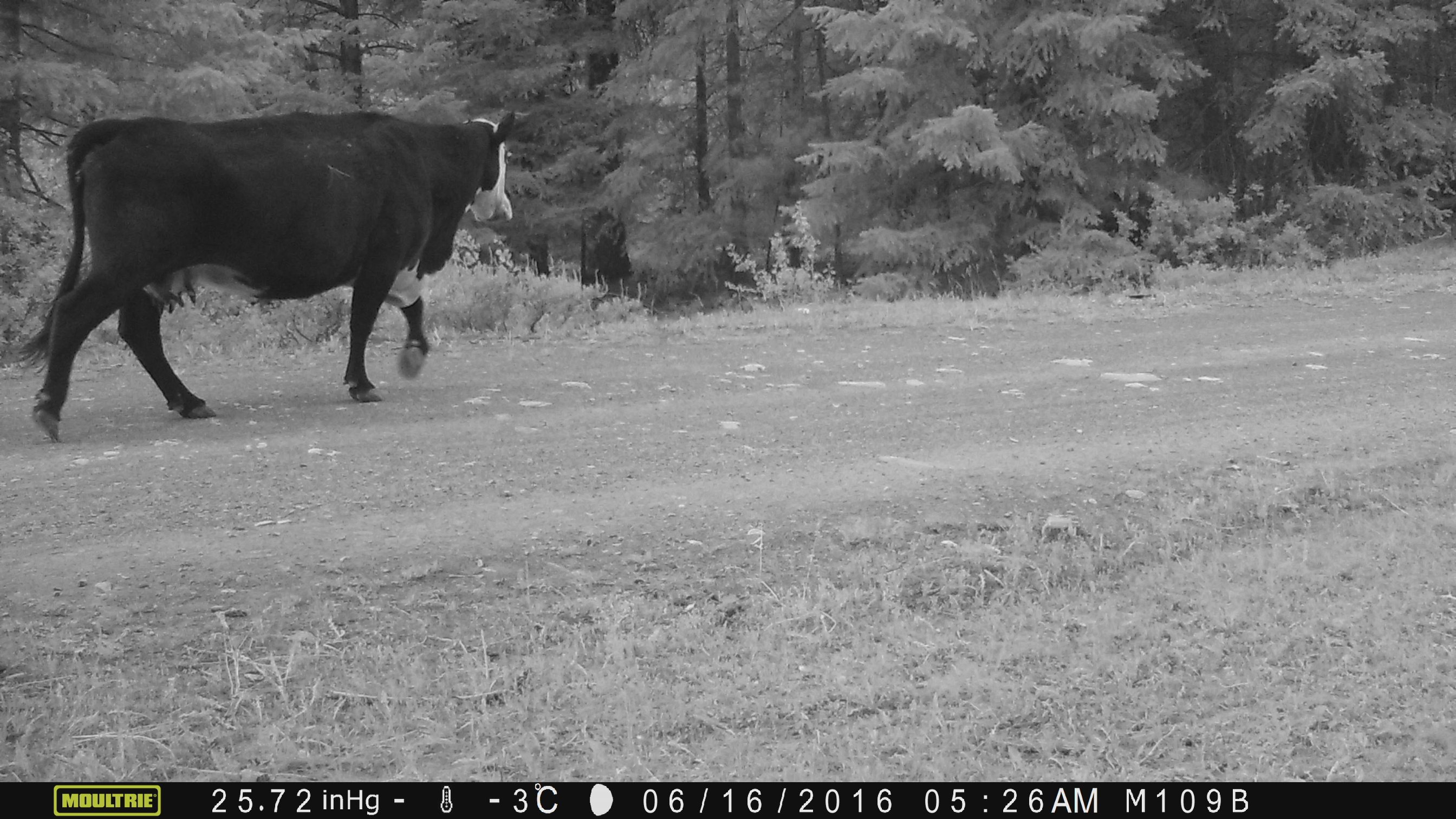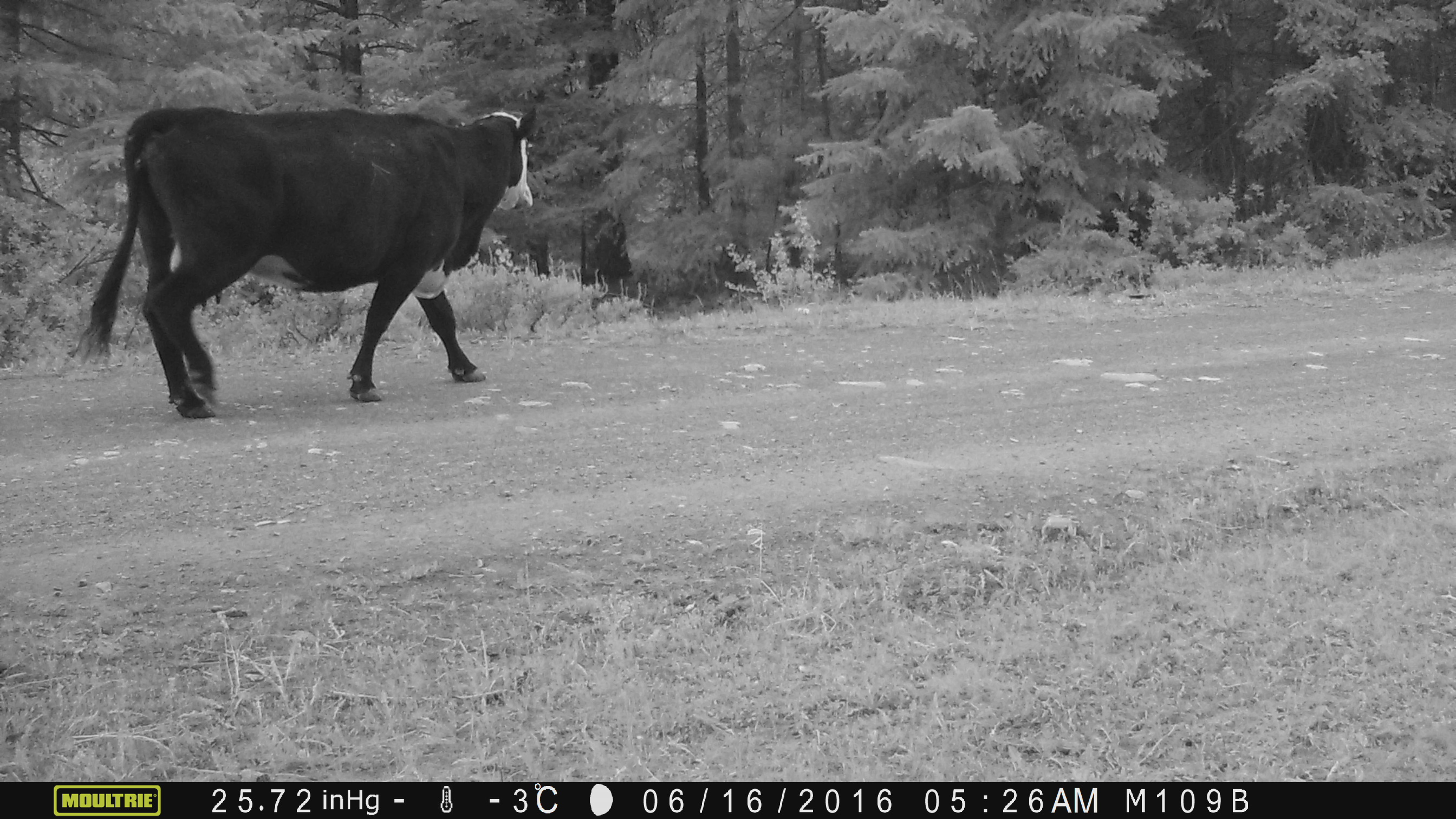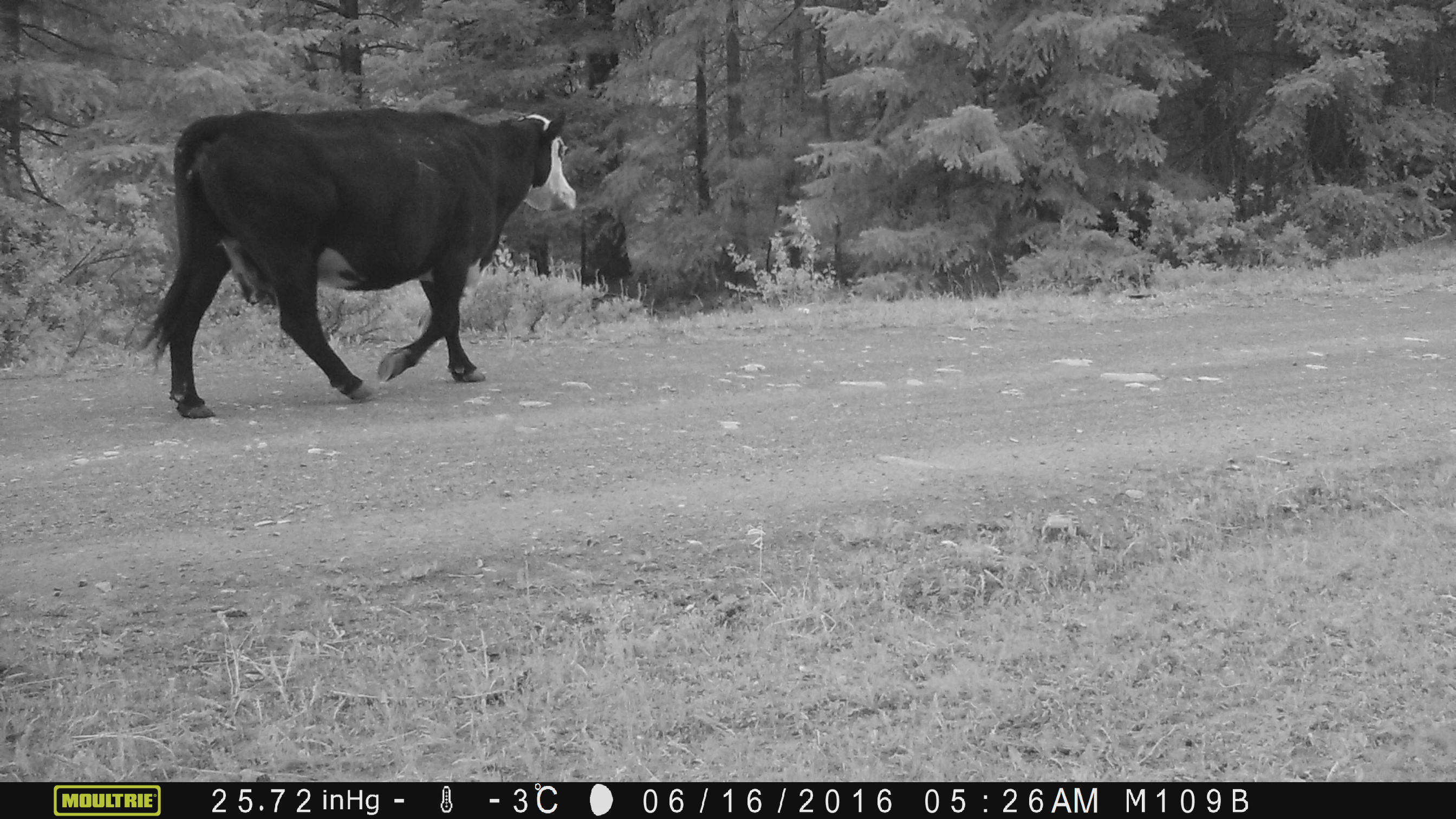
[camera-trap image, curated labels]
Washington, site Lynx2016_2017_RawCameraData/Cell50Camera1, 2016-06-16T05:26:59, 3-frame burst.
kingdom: Animalia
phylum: Chordata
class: Mammalia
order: Artiodactyla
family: Bovidae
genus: Bos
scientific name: Bos taurus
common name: domestic cattle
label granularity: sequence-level